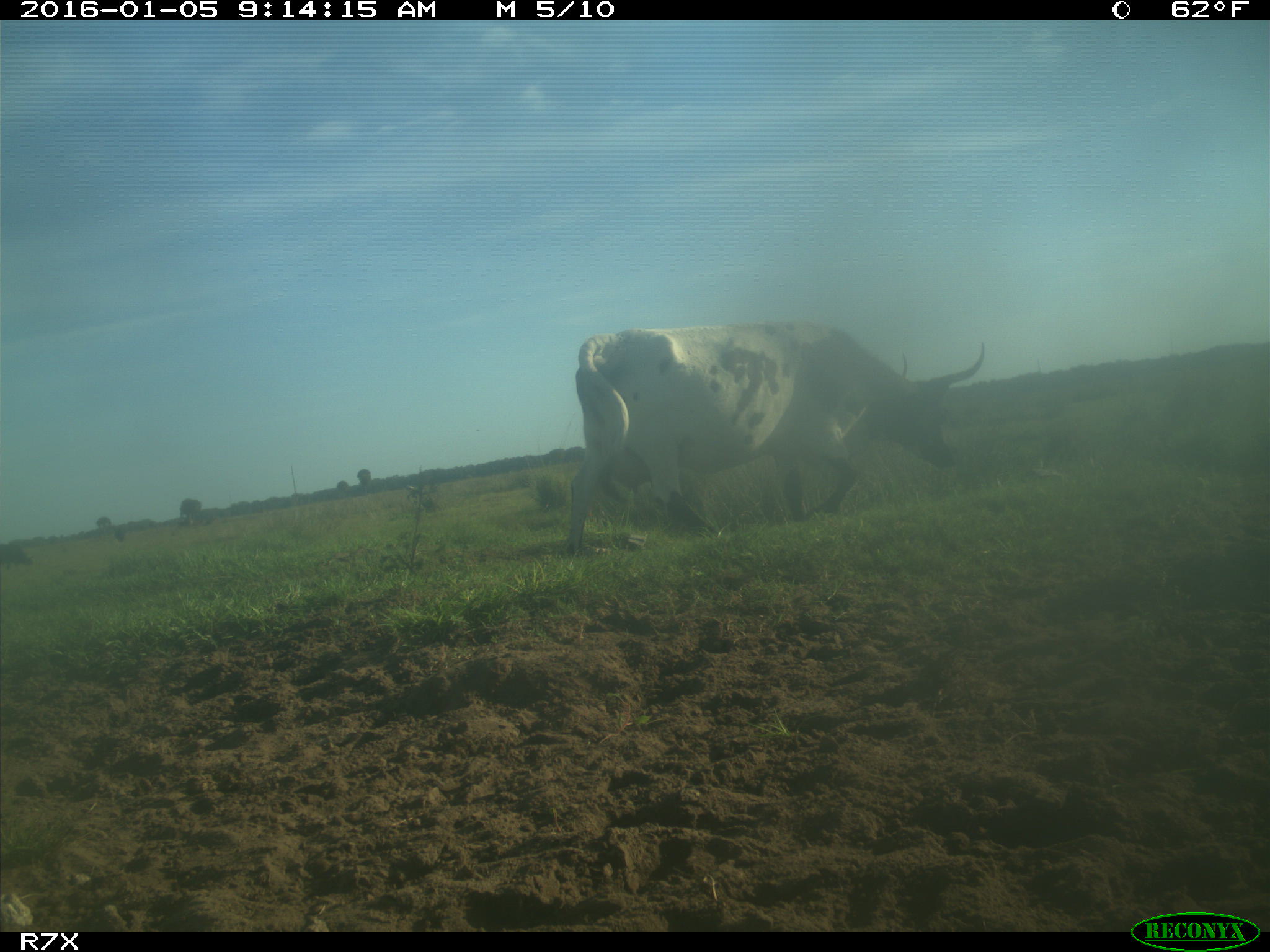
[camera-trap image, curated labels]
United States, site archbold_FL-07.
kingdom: Animalia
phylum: Chordata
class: Mammalia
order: Artiodactyla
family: Bovidae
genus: Bos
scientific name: Bos taurus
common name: domestic cow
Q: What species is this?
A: Bos taurus (domestic cow).